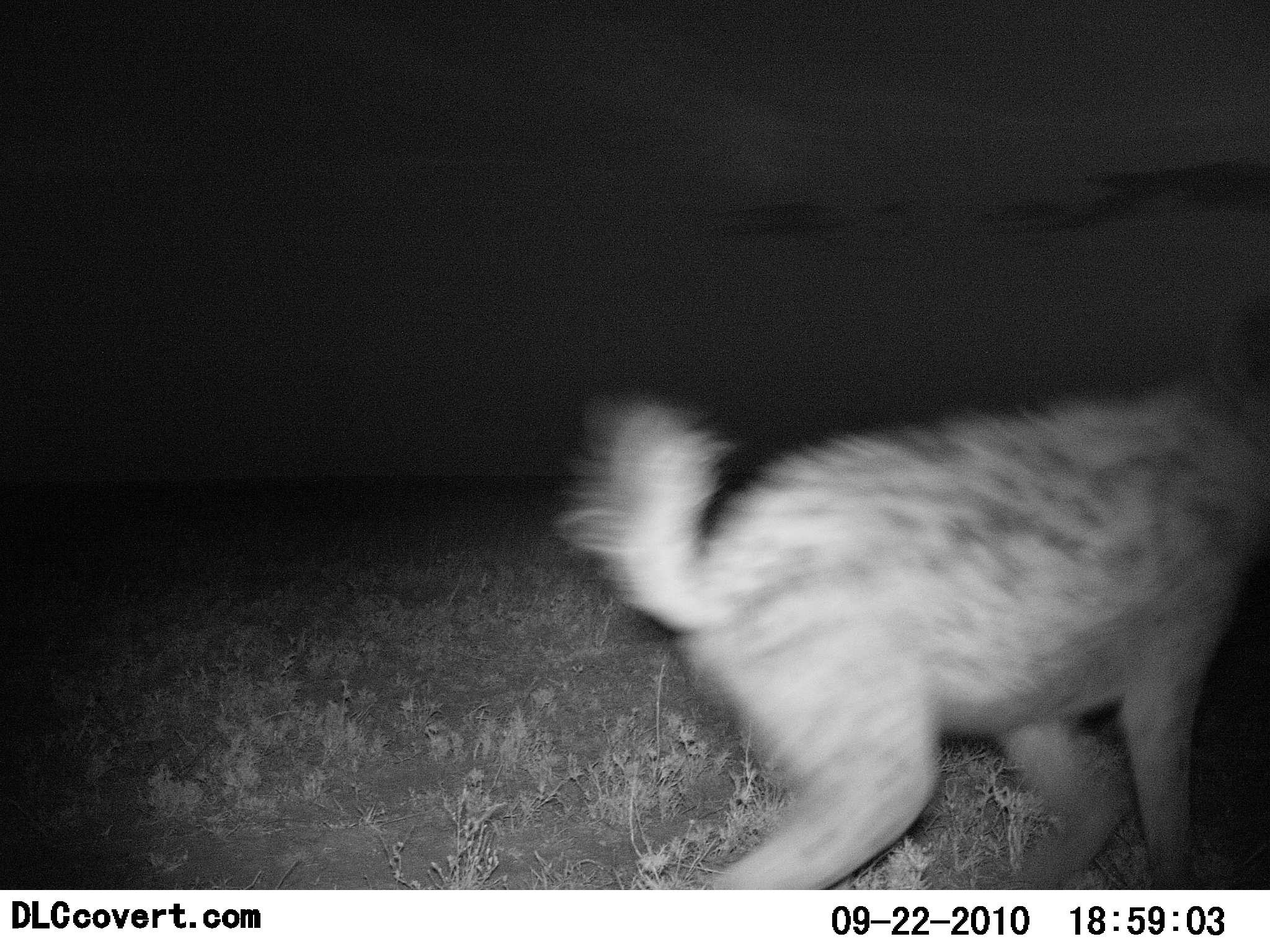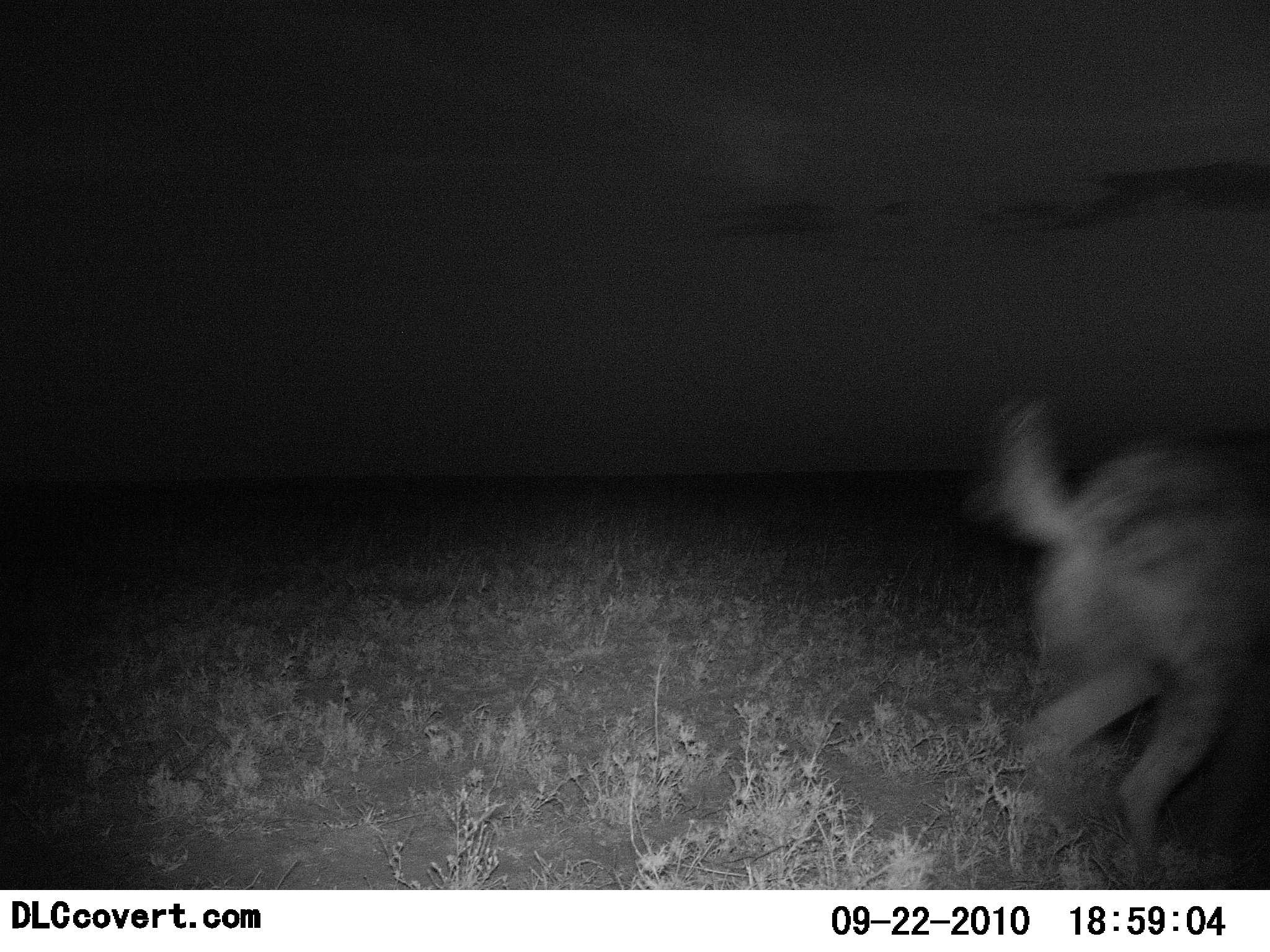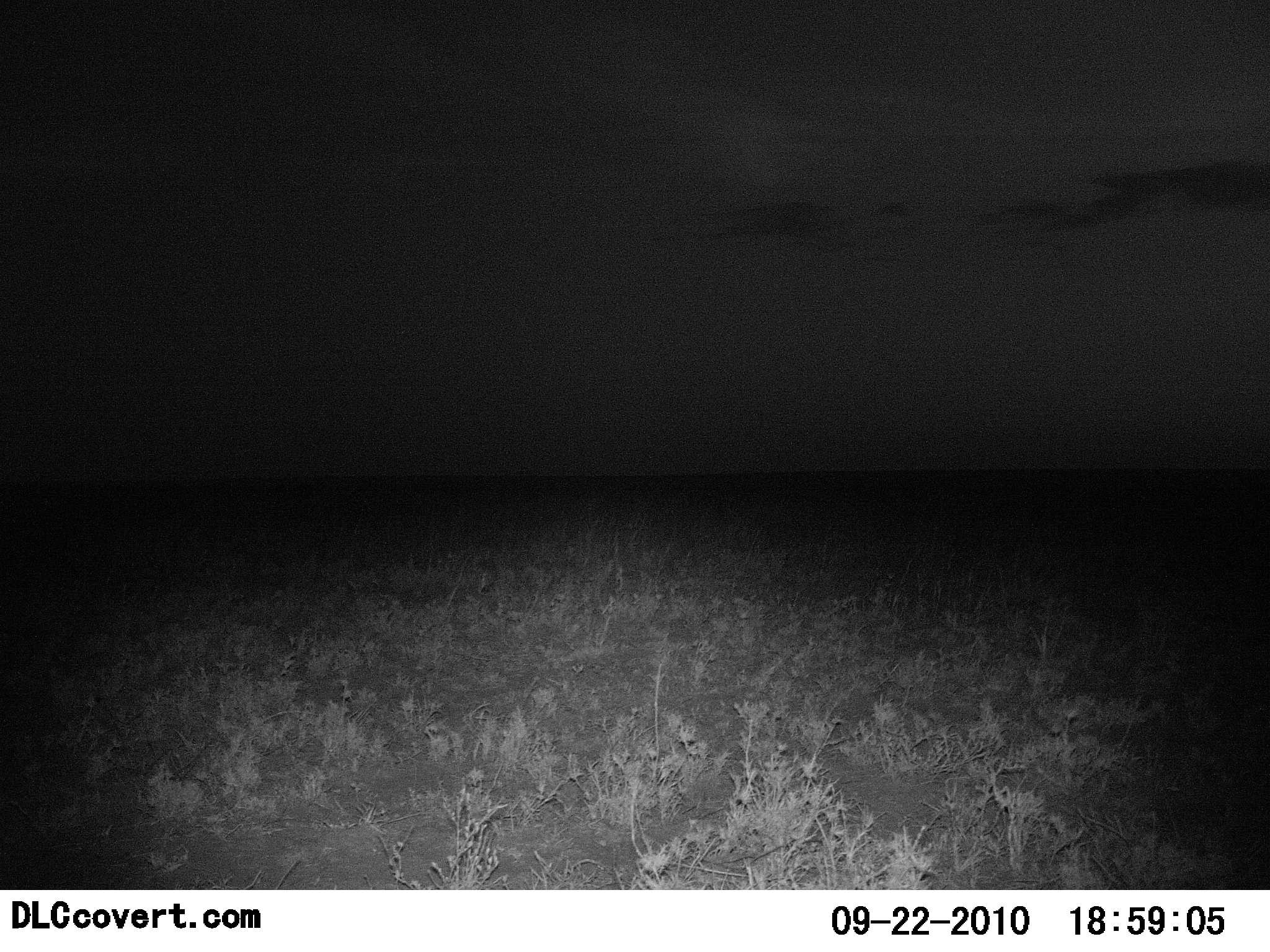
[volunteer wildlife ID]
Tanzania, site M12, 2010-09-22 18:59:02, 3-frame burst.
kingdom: Animalia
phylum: Chordata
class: Mammalia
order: Carnivora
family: Hyaenidae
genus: Crocuta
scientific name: Crocuta crocuta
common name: spotted hyena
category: hyenaspotted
Hyenaspotted (spotted hyena) (Crocuta crocuta), count 1. Behavior (volunteer vote fractions): standing 0%, resting 0%, moving 100%, interacting 0%. Young present (vote fraction): 0%. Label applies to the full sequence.